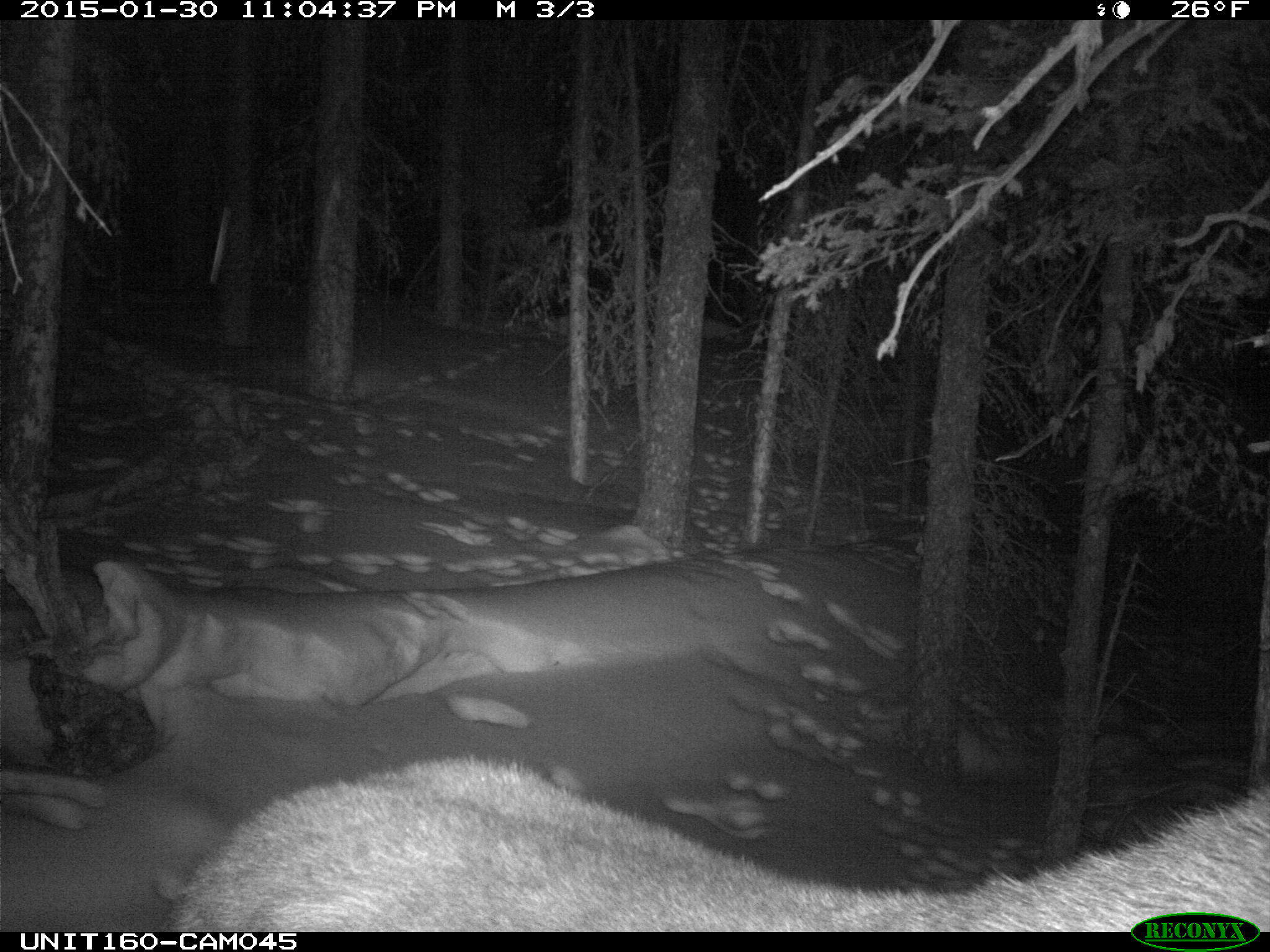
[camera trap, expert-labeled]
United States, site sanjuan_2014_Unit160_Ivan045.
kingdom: Animalia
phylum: Chordata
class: Mammalia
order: Artiodactyla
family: Cervidae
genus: Alces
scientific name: Alces alces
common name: moose